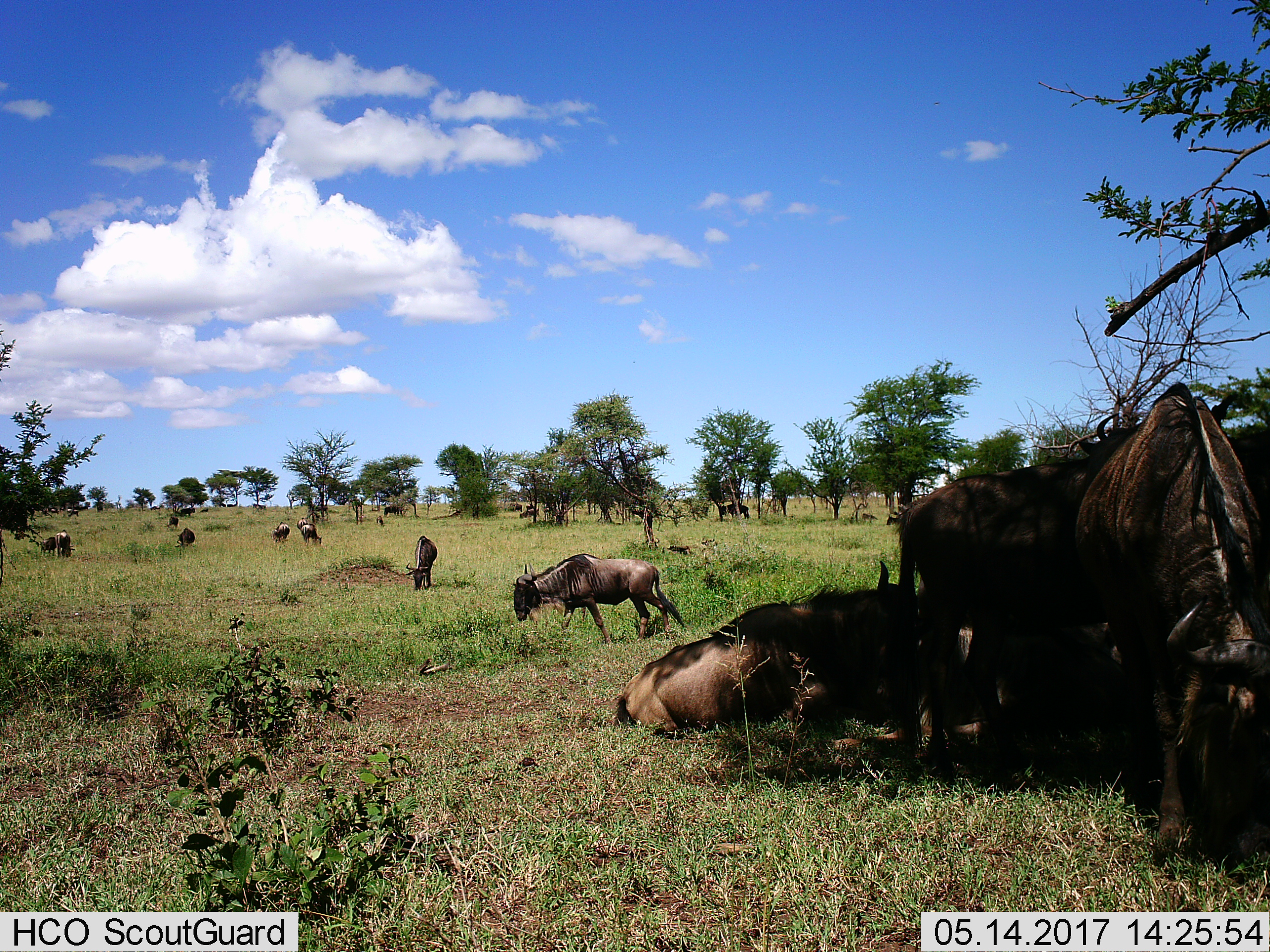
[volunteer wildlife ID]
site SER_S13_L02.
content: unidentified animal